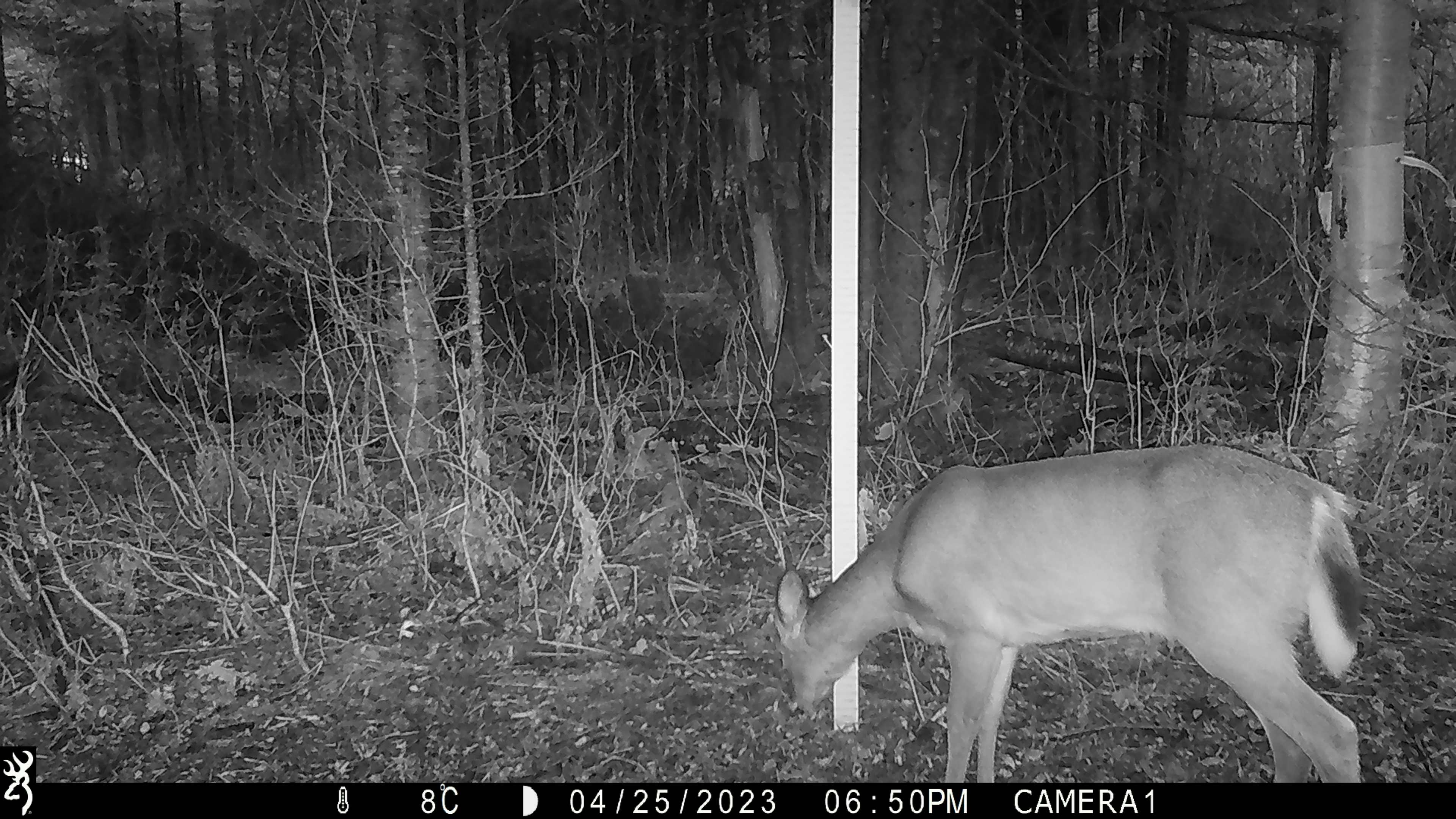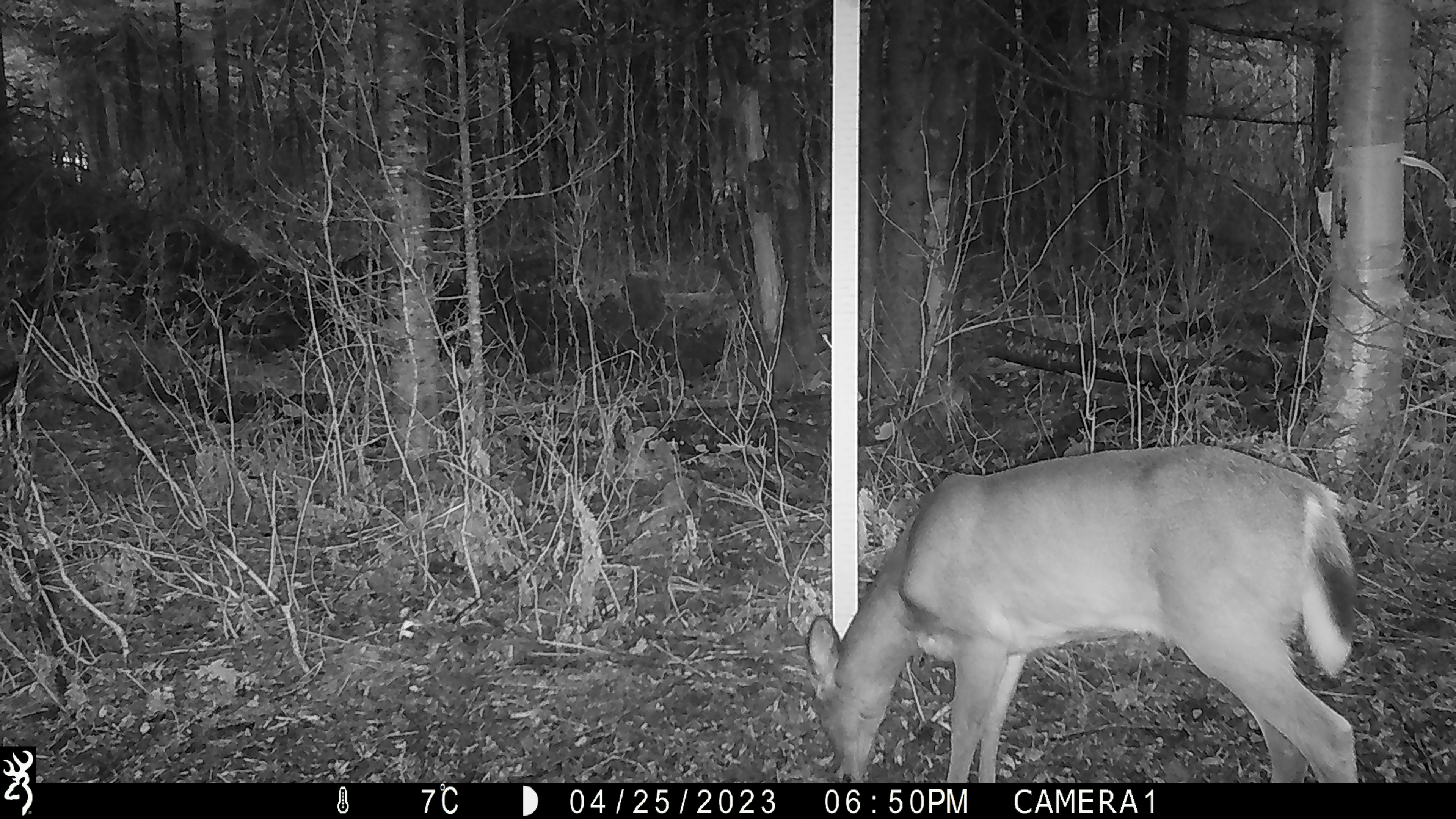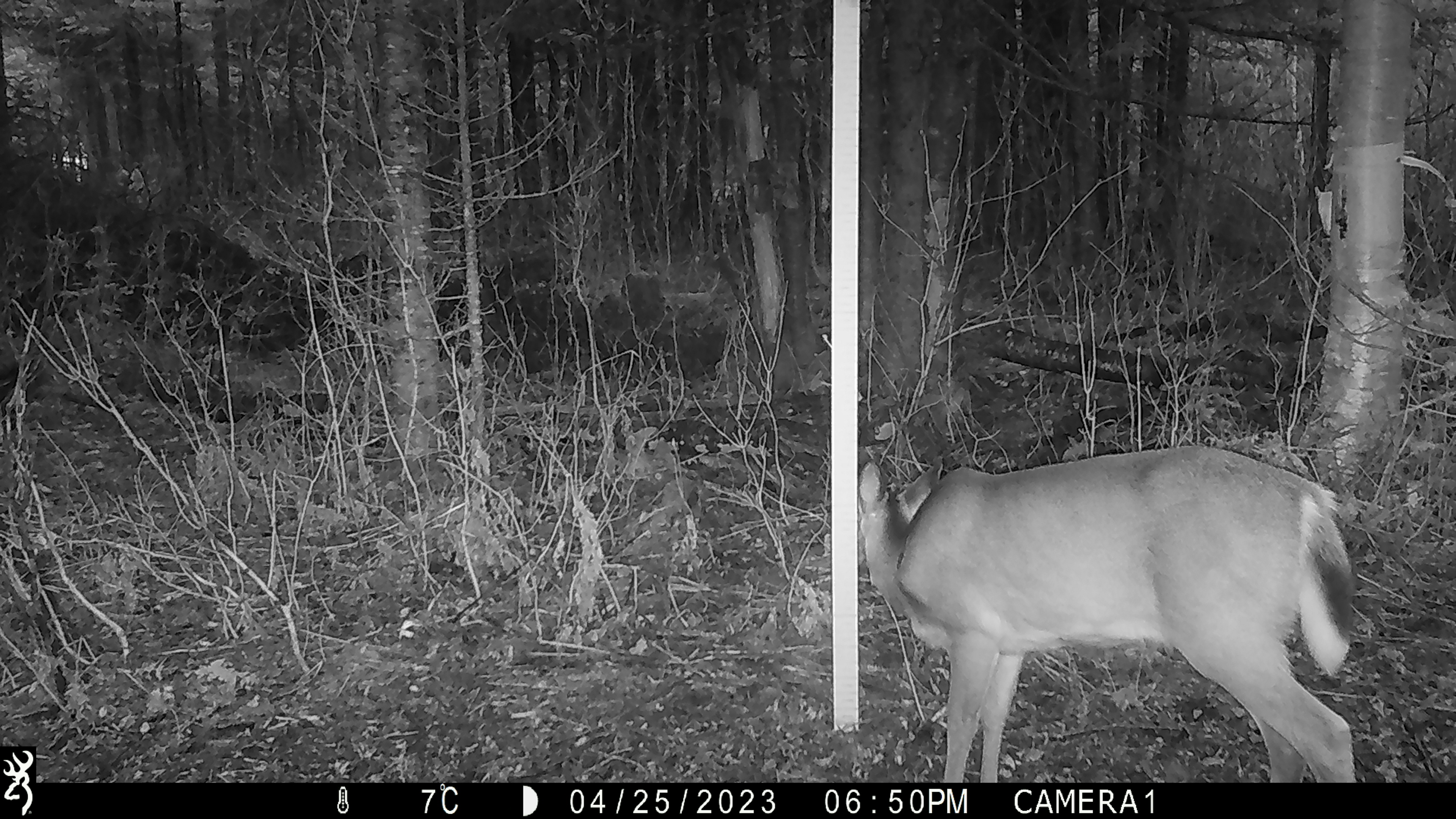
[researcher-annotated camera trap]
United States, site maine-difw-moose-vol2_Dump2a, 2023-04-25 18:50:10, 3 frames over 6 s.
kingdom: Animalia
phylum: Chordata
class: Mammalia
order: Artiodactyla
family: Cervidae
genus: Odocoileus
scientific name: Odocoileus virginianus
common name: white-tailed deer